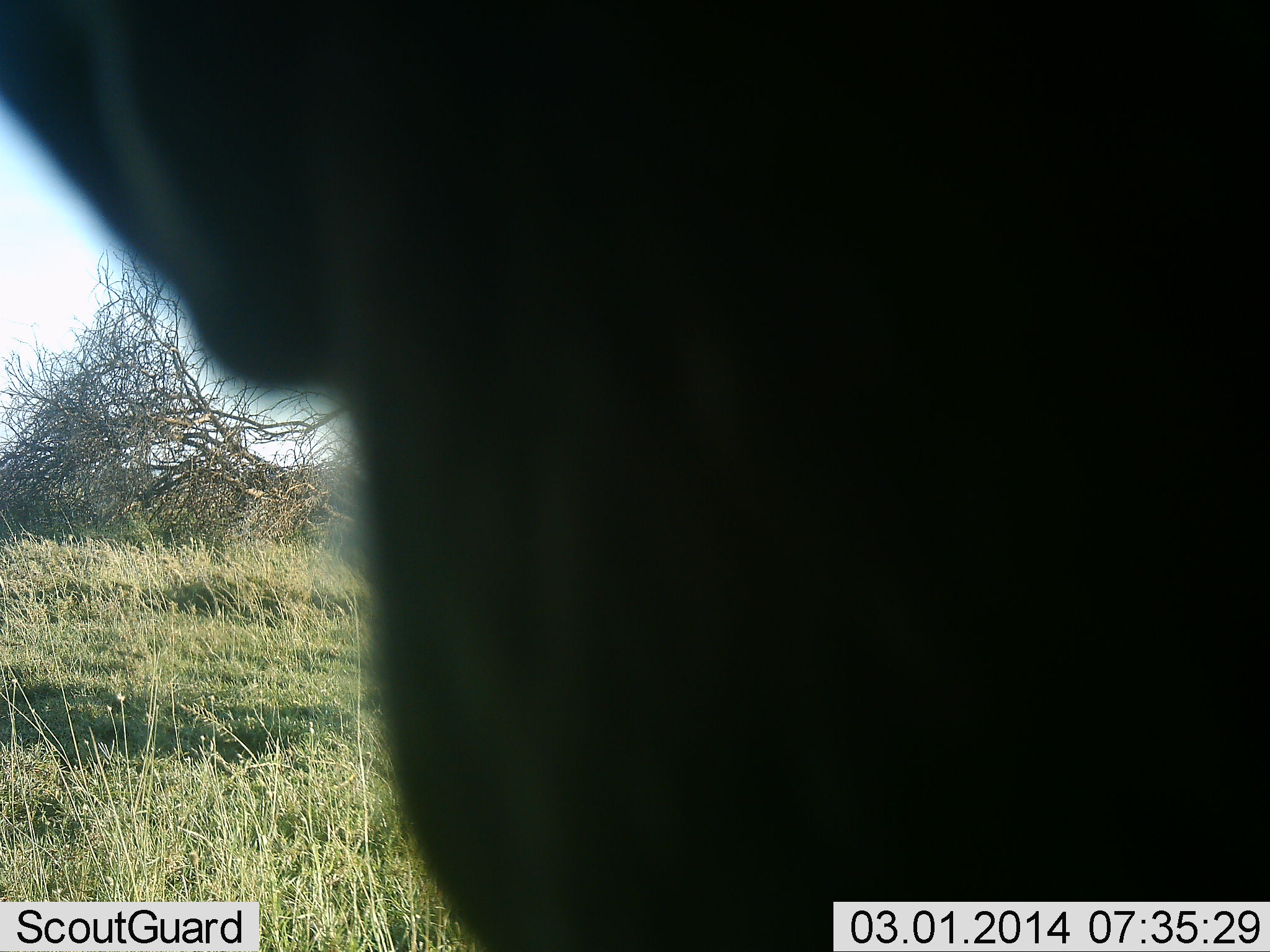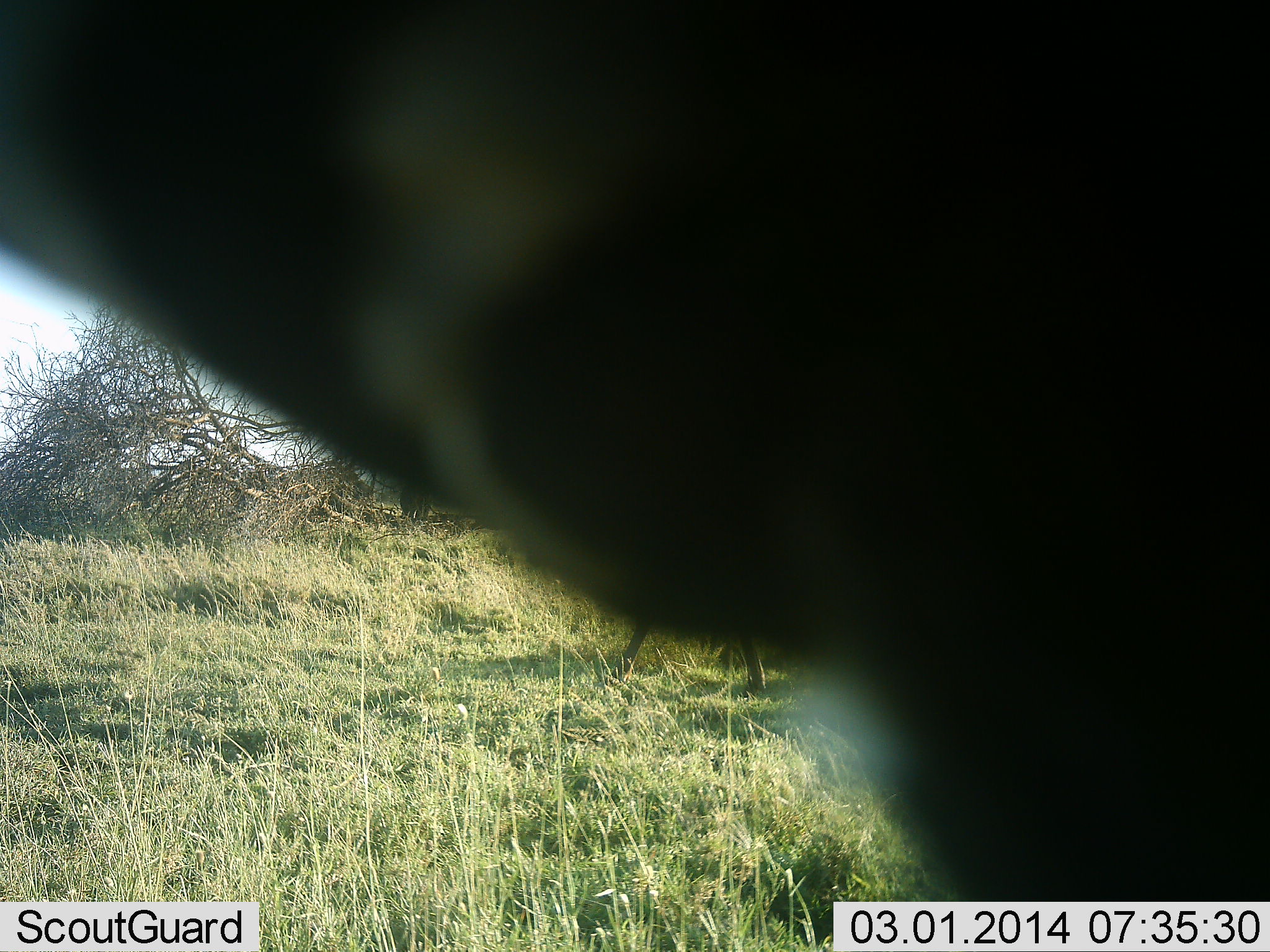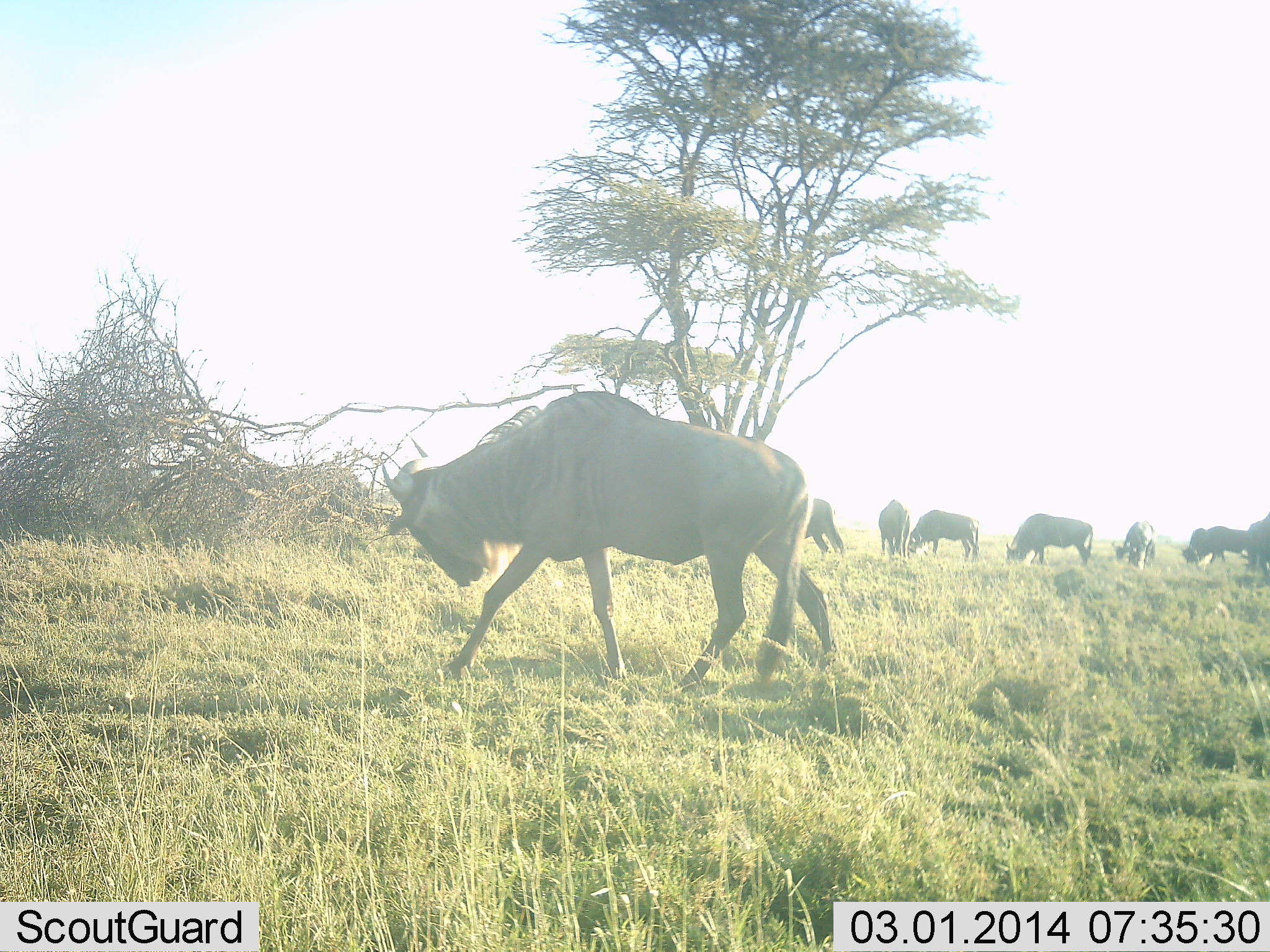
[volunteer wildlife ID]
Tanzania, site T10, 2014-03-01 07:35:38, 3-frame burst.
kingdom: Animalia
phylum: Chordata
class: Mammalia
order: Artiodactyla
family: Bovidae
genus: Connochaetes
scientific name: Connochaetes taurinus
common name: blue wildebeest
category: wildebeest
Wildebeest (blue wildebeest) (Connochaetes taurinus), count 9. Behavior (volunteer vote fractions): standing 58%, resting 8%, moving 58%, interacting 8%. Young present (vote fraction): 0%. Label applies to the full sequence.